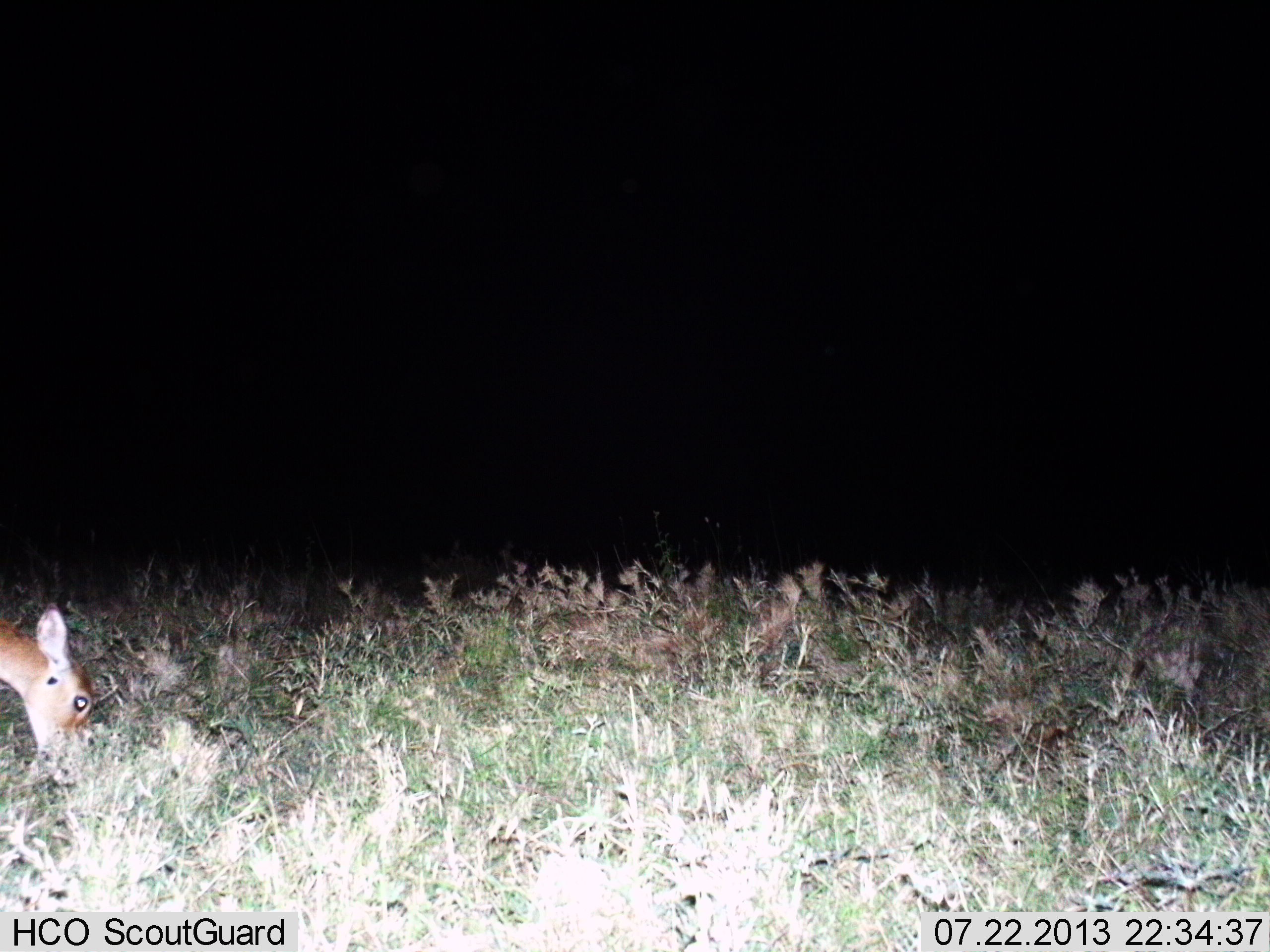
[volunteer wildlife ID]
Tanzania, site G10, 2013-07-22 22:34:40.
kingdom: Animalia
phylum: Chordata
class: Mammalia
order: Artiodactyla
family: Bovidae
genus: Redunca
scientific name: Redunca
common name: reedbuck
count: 1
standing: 17%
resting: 0%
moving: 0%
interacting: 0%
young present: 0%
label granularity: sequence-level